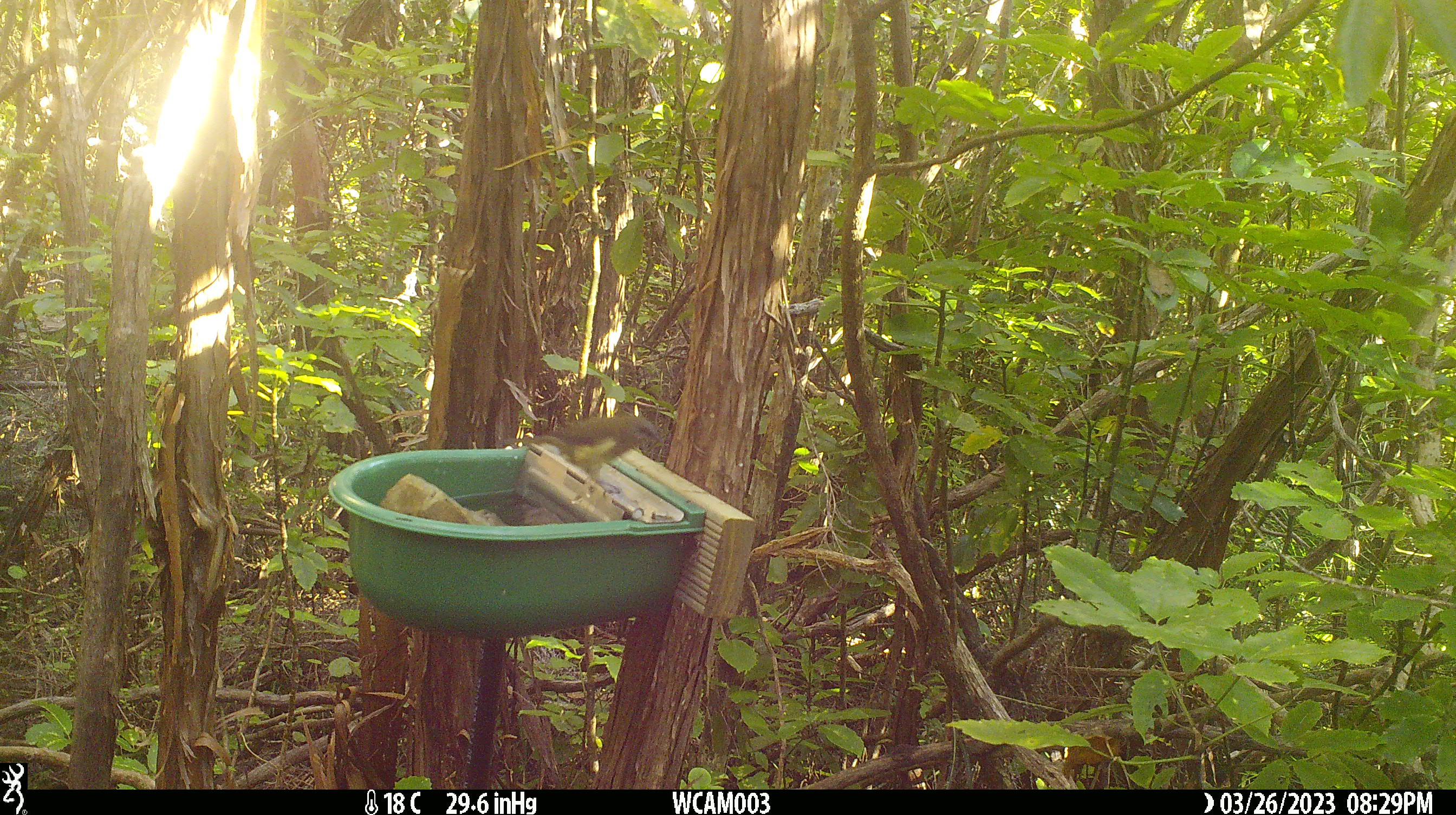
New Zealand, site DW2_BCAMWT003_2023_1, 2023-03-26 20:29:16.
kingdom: Animalia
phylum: Chordata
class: Aves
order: Passeriformes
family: Meliphagidae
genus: Anthornis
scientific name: Anthornis melanura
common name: new zealand bellbird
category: bellbird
Bellbird (new zealand bellbird) (Anthornis melanura).